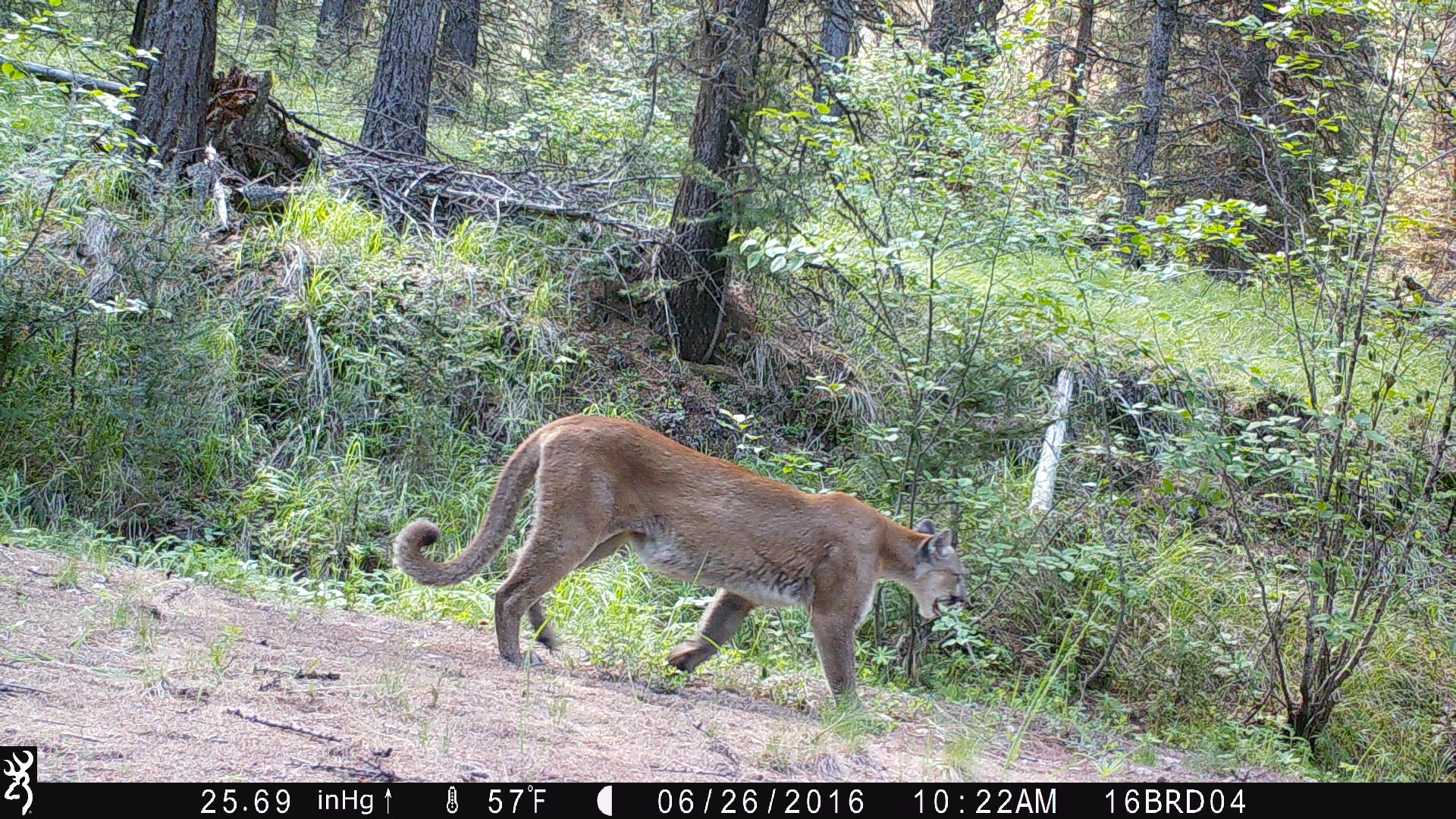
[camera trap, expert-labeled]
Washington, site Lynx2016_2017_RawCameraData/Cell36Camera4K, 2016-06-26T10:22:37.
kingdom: Animalia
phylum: Chordata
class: Mammalia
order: Carnivora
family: Felidae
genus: Puma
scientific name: Puma concolor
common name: mountain lion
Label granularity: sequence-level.